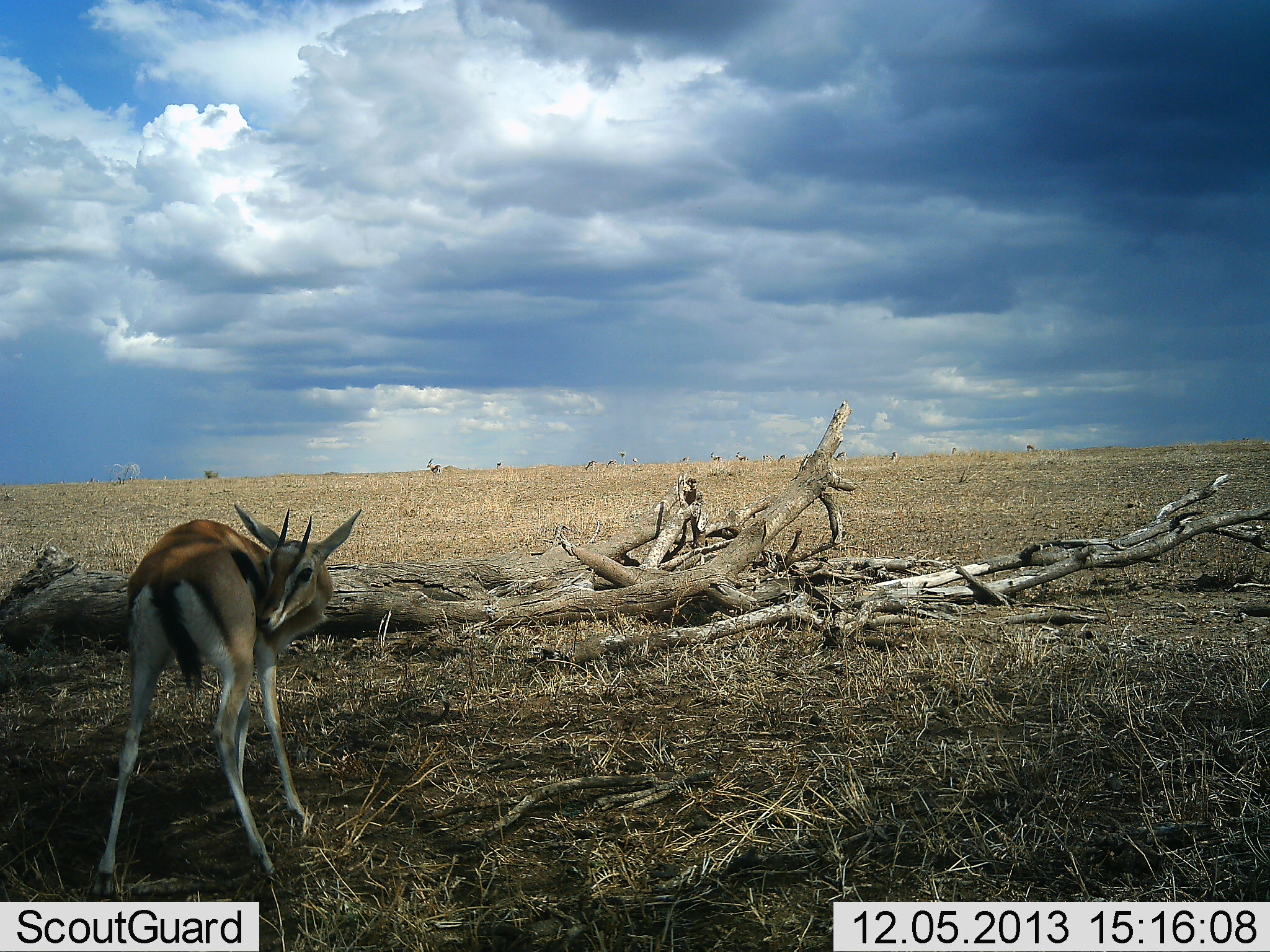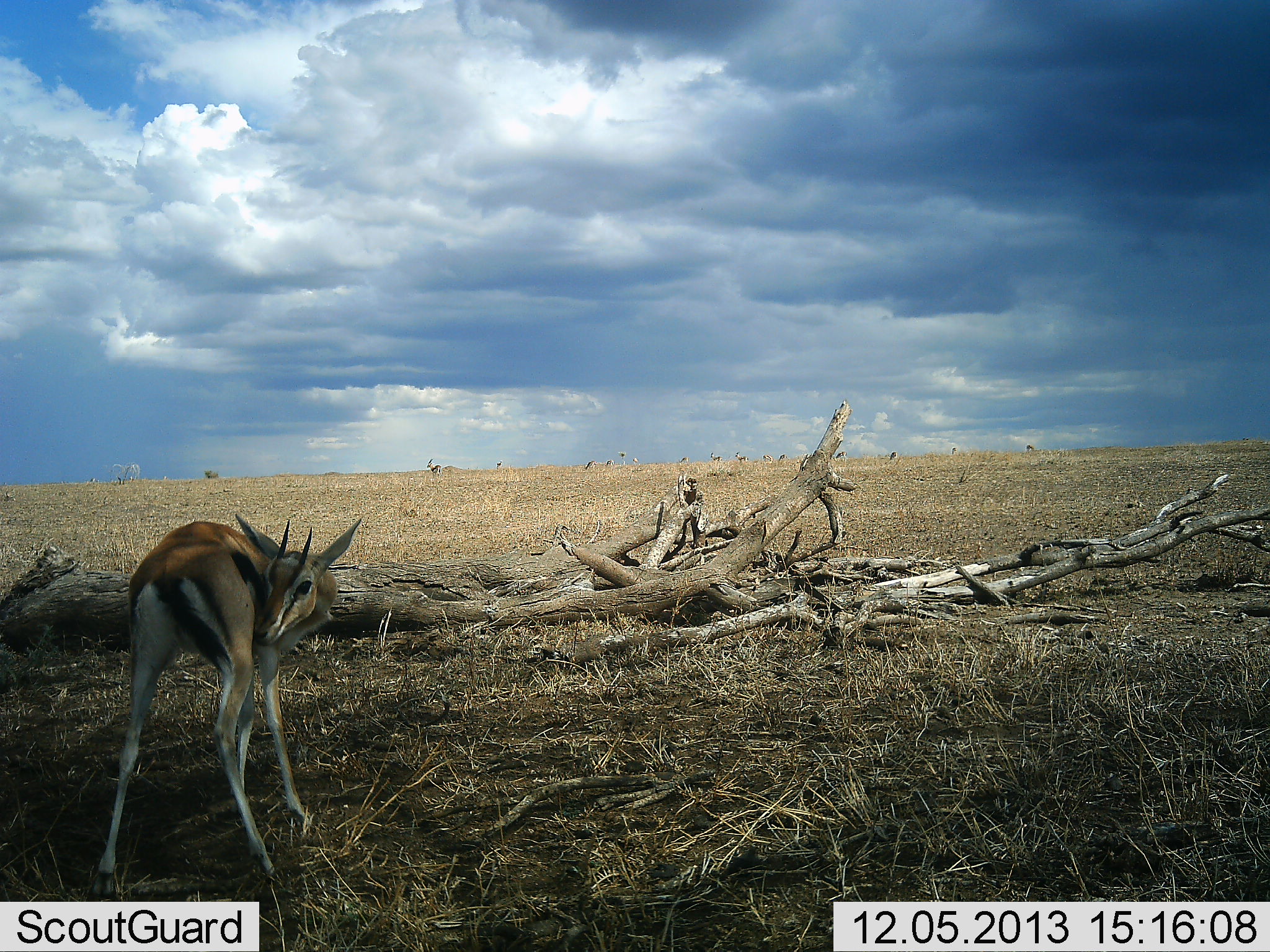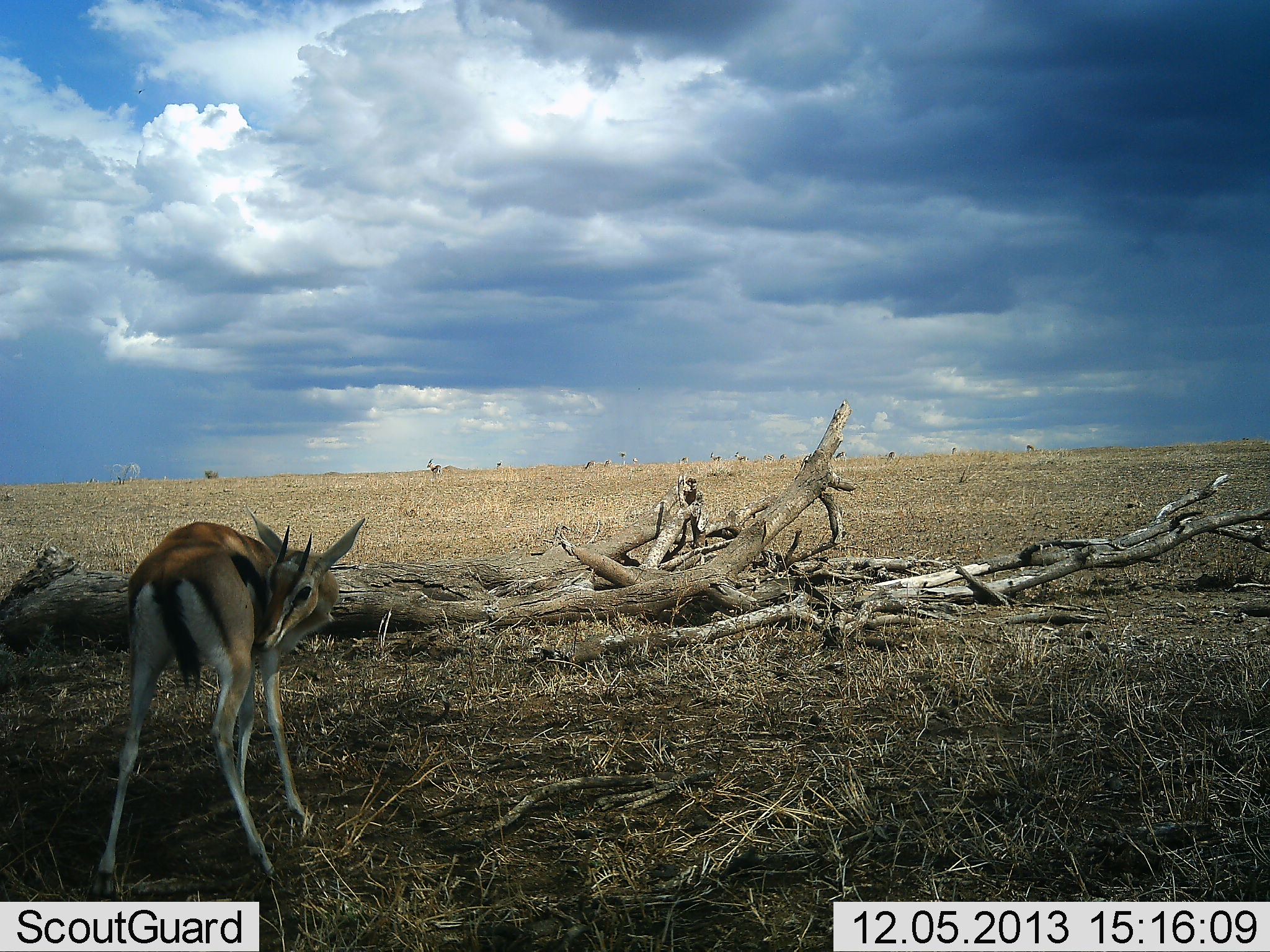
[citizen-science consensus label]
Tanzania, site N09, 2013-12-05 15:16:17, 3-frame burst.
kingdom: Animalia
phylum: Chordata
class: Mammalia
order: Artiodactyla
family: Bovidae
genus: Eudorcas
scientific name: Eudorcas thomsonii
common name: thomson's gazelle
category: gazellethomsons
Gazellethomsons (thomson's gazelle) (Eudorcas thomsonii), count 1. Behavior (volunteer vote fractions): standing 90%, resting 0%, moving 20%, interacting 10%. Young present (vote fraction): 0%. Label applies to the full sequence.